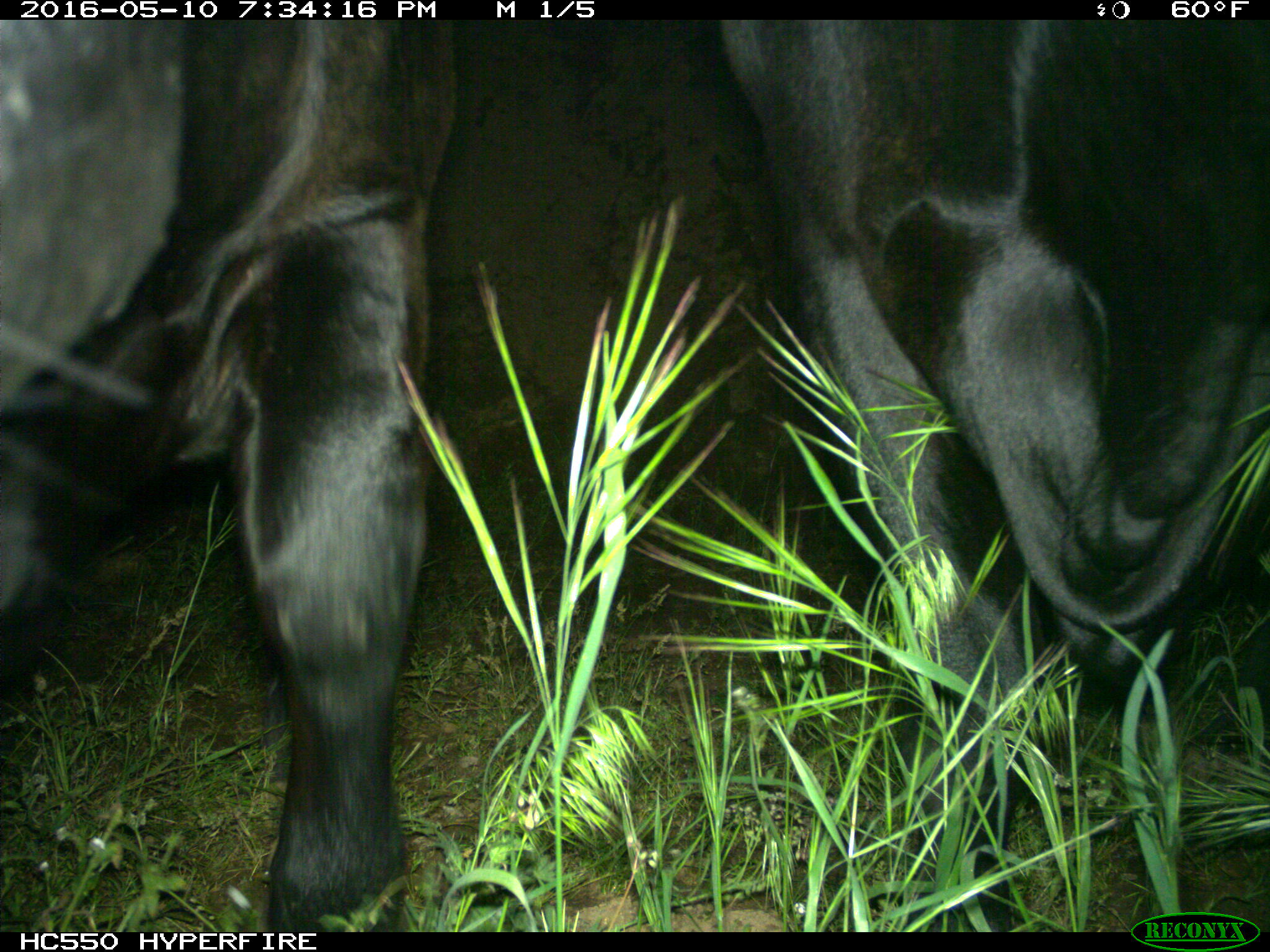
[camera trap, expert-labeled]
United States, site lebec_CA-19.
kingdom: Animalia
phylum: Chordata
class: Mammalia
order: Artiodactyla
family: Bovidae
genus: Bos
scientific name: Bos taurus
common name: domestic cow